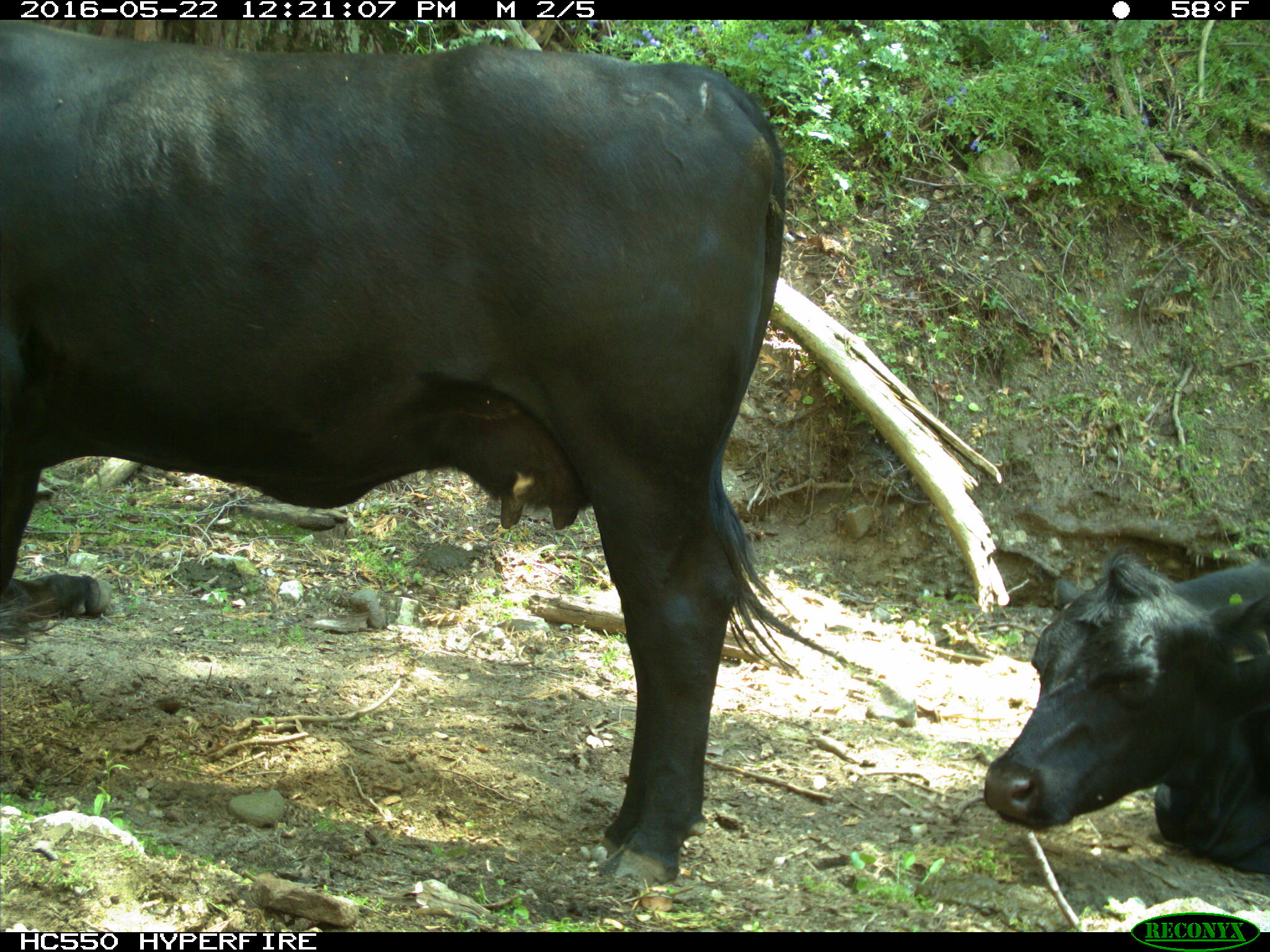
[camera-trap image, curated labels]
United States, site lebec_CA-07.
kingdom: Animalia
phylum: Chordata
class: Mammalia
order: Artiodactyla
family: Bovidae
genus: Bos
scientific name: Bos taurus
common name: domestic cow